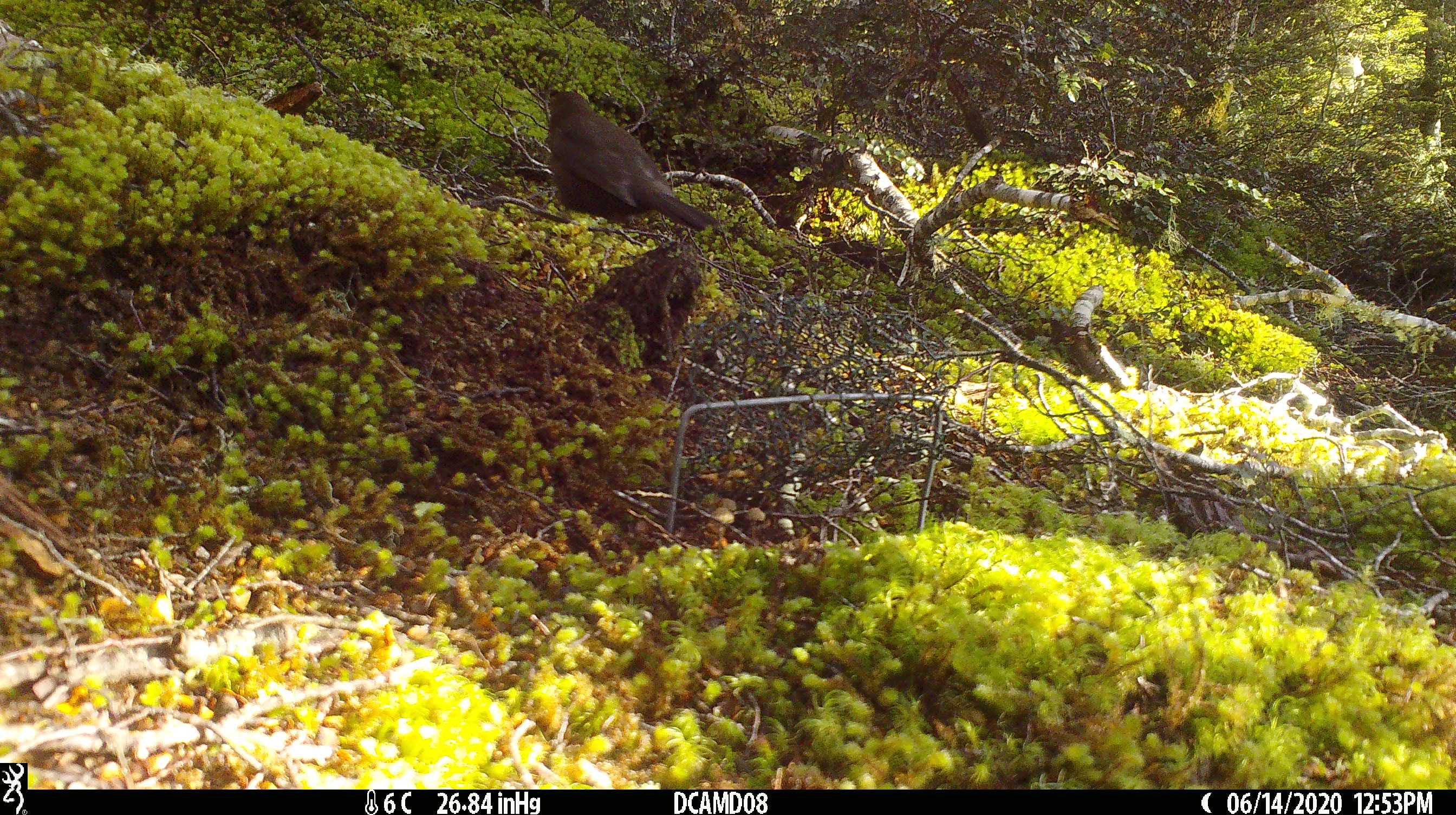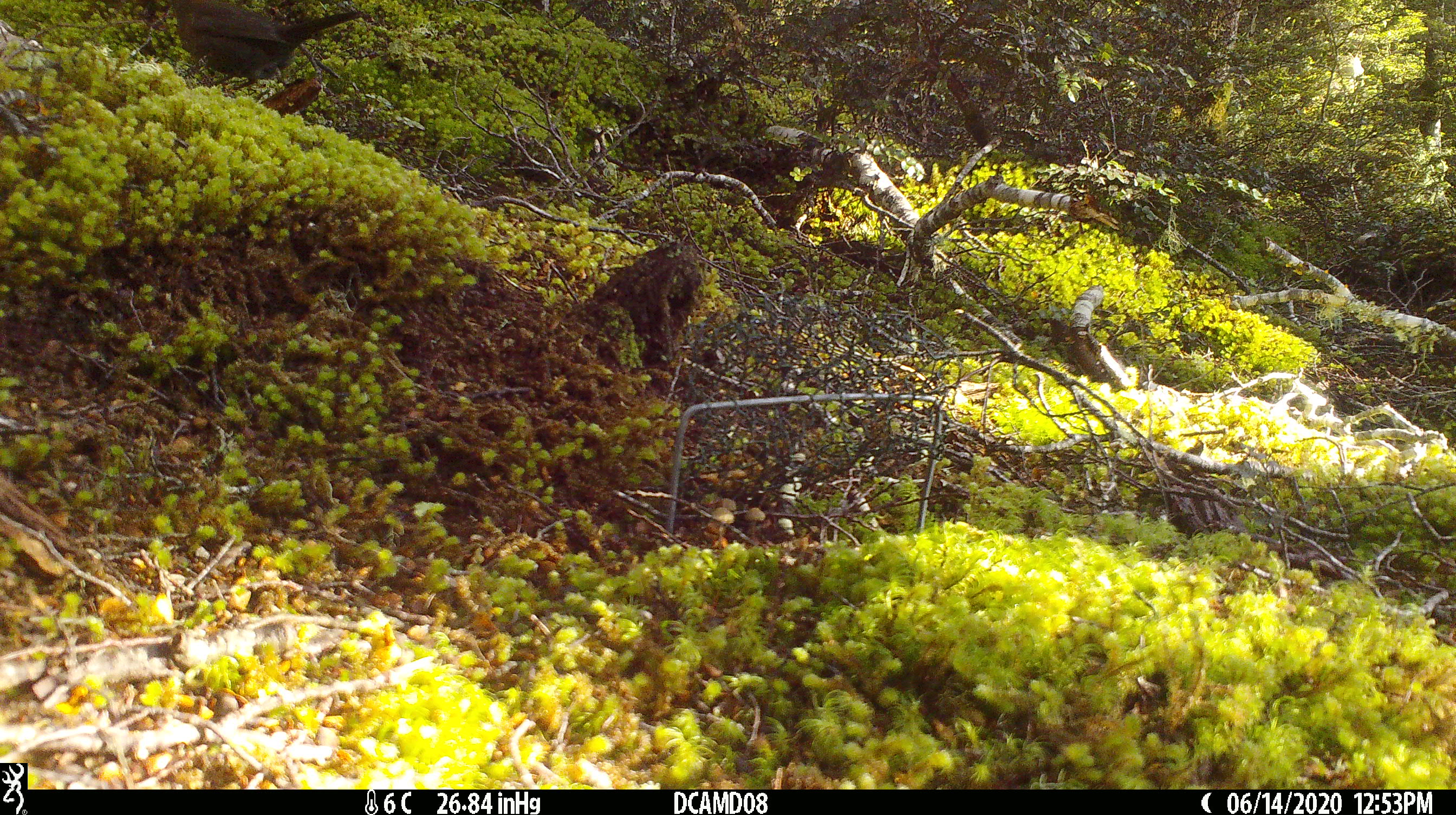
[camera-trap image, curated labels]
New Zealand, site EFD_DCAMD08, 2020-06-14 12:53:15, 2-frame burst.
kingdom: Animalia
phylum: Chordata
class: Aves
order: Passeriformes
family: Turdidae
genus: Turdus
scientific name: Turdus merula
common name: eurasian blackbird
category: blackbird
Blackbird (eurasian blackbird) (Turdus merula).